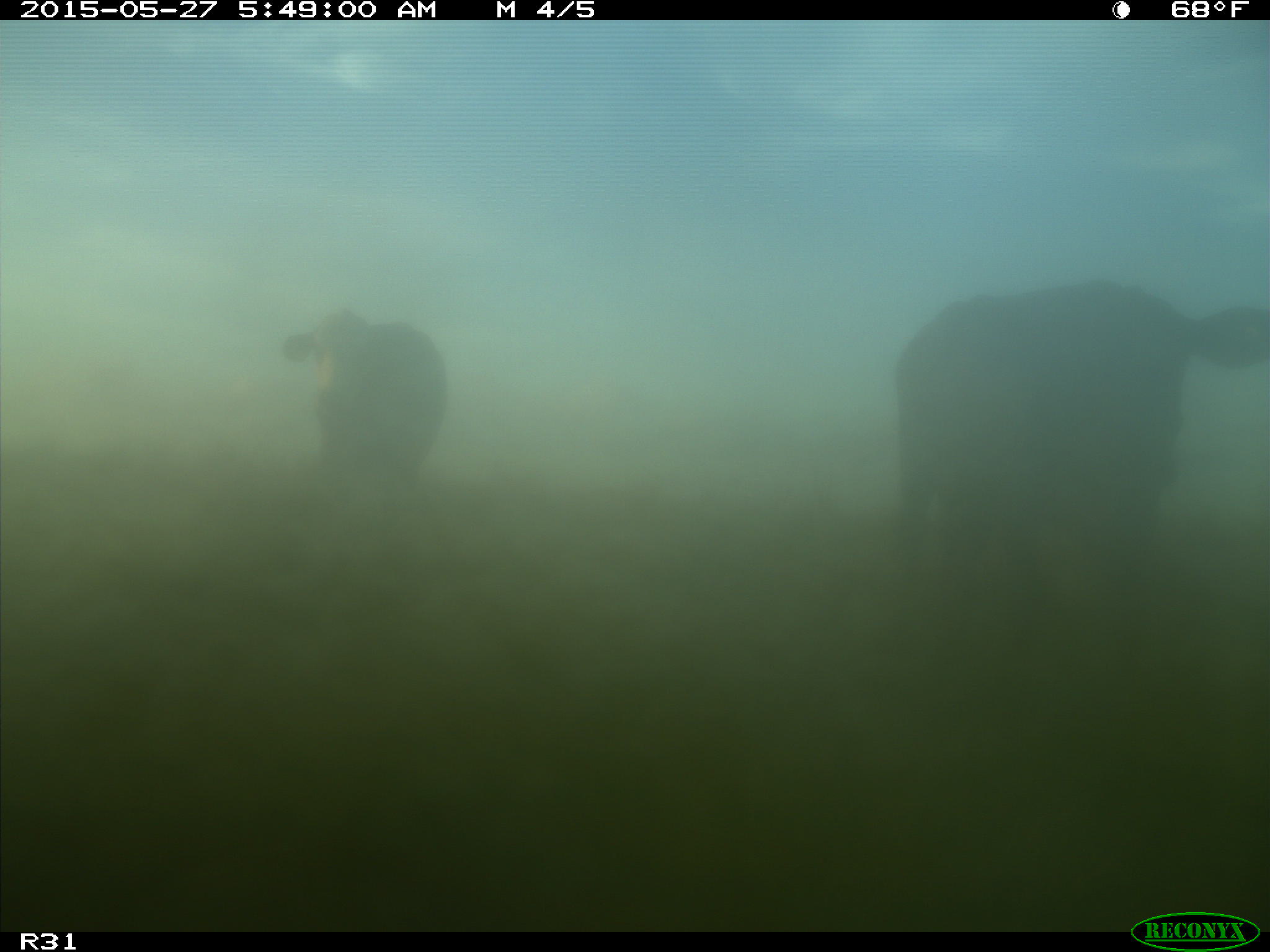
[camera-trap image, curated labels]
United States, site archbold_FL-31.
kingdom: Animalia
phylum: Chordata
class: Mammalia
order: Artiodactyla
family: Bovidae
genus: Bos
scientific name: Bos taurus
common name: domestic cow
Bos taurus (domestic cow).